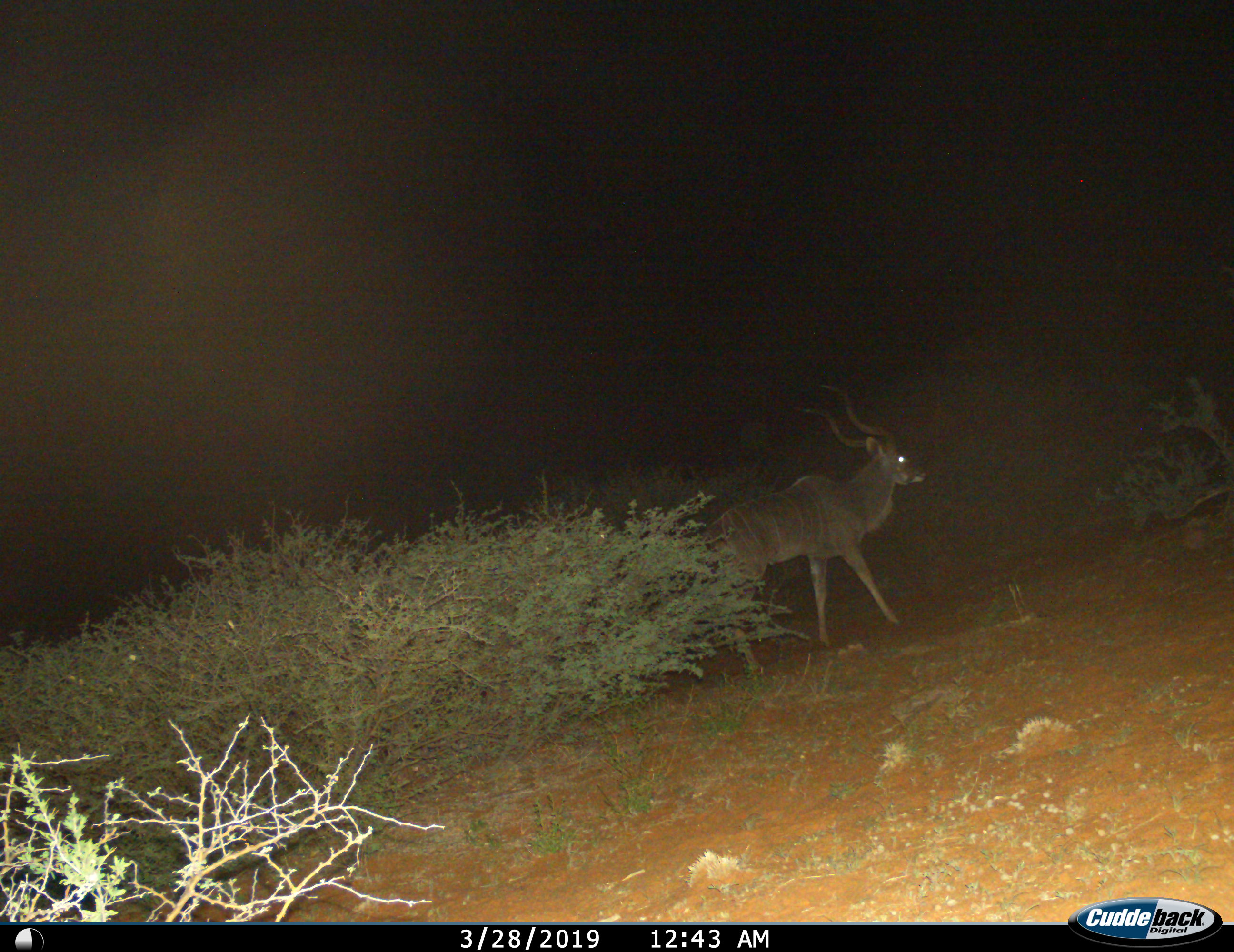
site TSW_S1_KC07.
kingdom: Animalia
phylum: Chordata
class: Mammalia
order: Artiodactyla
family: Bovidae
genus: Tragelaphus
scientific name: Tragelaphus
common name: kudu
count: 1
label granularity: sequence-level